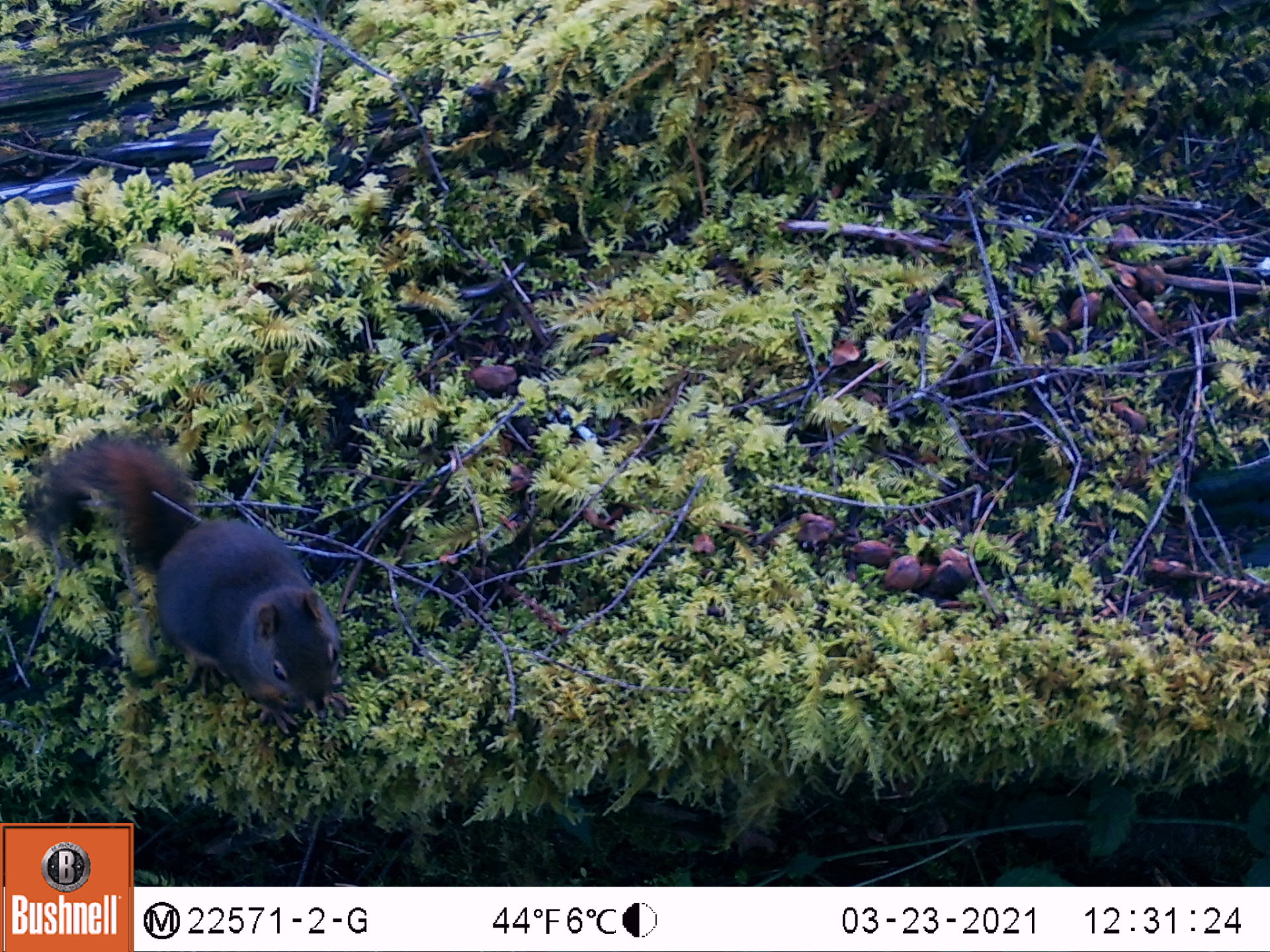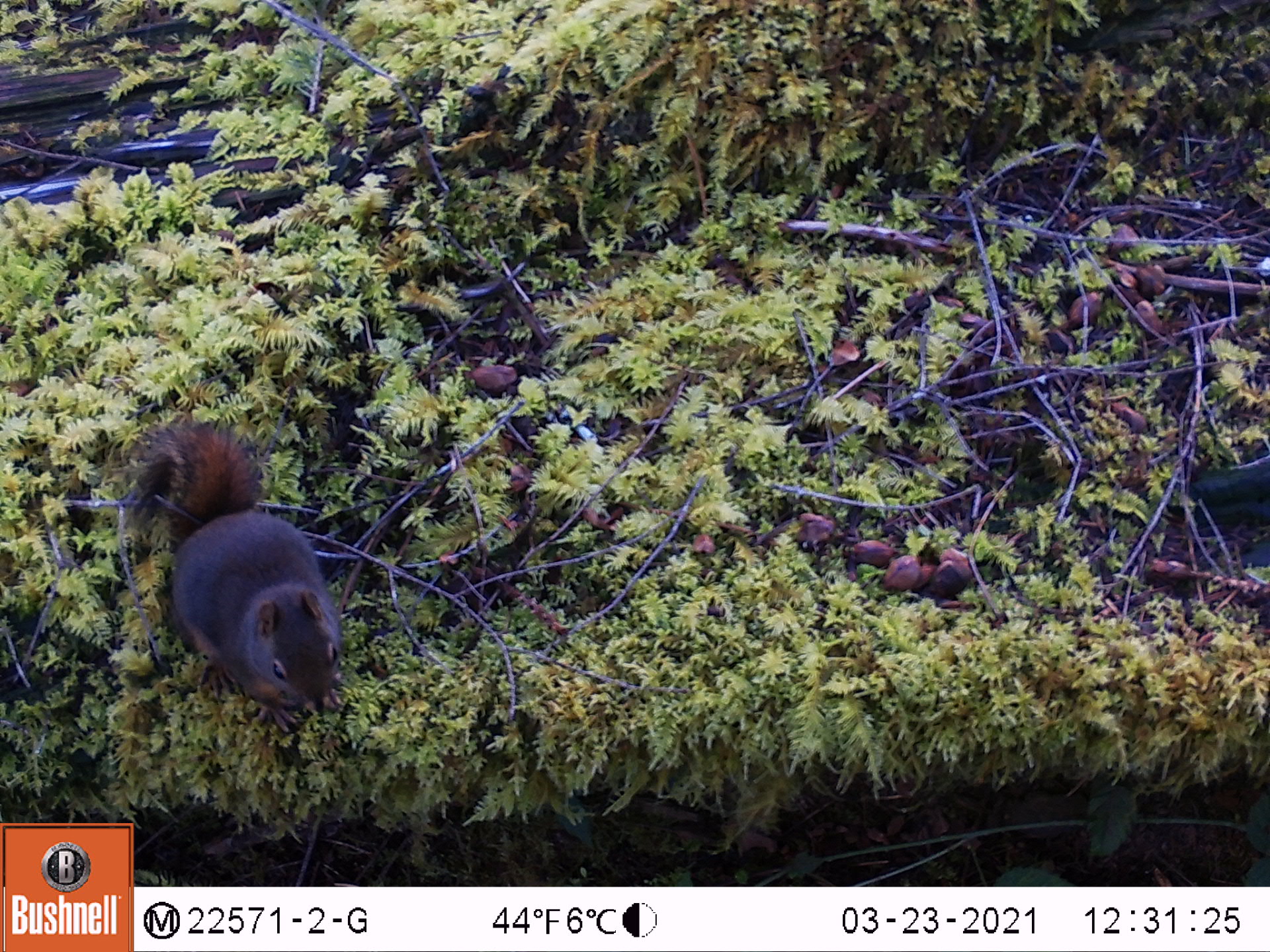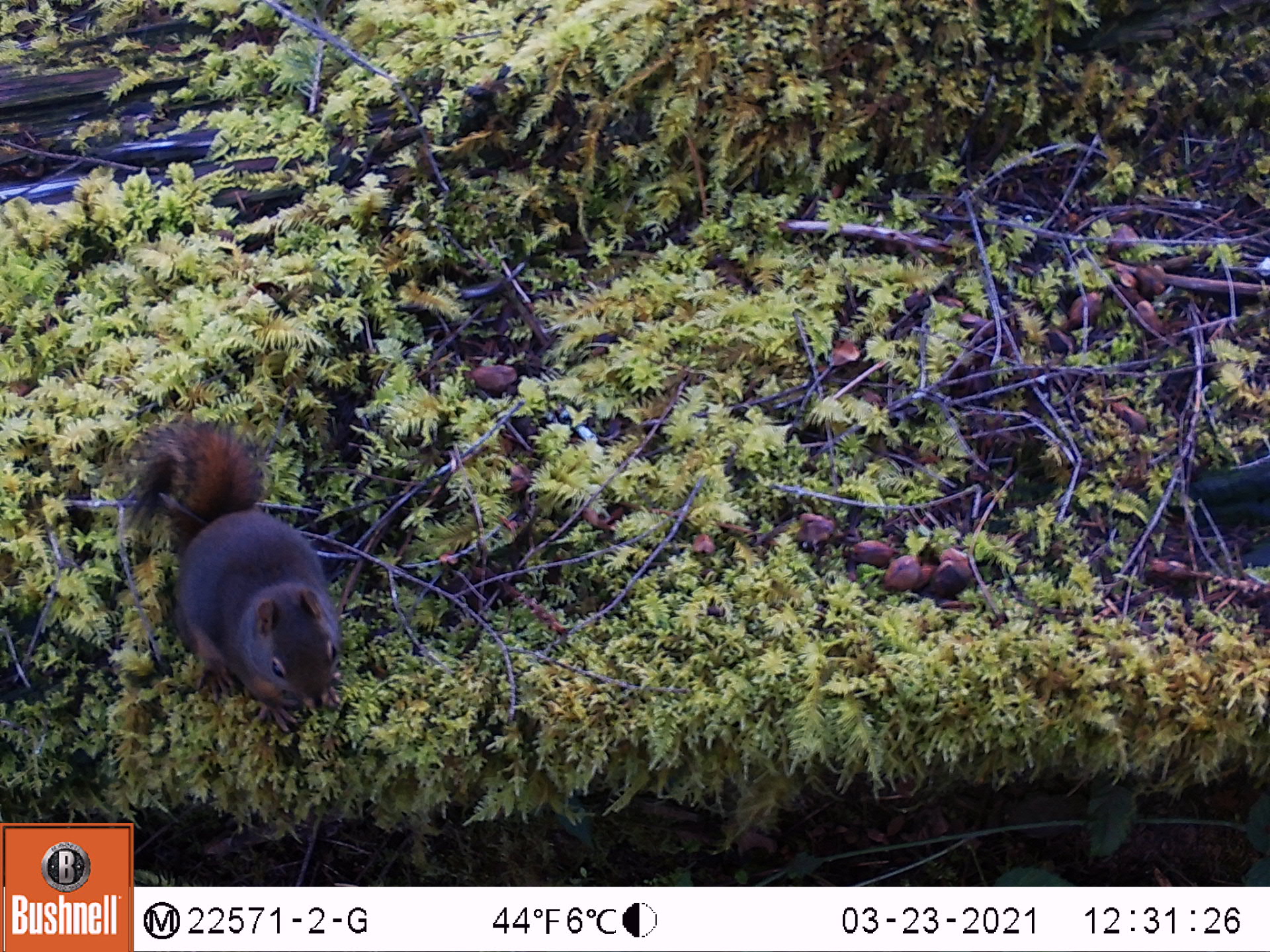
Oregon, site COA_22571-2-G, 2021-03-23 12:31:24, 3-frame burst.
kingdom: Animalia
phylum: Chordata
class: Mammalia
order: Rodentia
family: Sciuridae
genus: Tamiasciurus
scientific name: Tamiasciurus douglasii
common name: douglas squirrel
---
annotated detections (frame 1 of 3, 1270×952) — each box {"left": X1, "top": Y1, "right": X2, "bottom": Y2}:
douglas squirrel: {"left": 19, "top": 430, "right": 368, "bottom": 724}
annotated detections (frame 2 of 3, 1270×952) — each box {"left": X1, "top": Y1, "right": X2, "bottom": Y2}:
douglas squirrel: {"left": 98, "top": 420, "right": 354, "bottom": 741}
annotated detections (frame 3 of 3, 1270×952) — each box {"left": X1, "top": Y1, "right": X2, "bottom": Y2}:
douglas squirrel: {"left": 94, "top": 409, "right": 354, "bottom": 738}